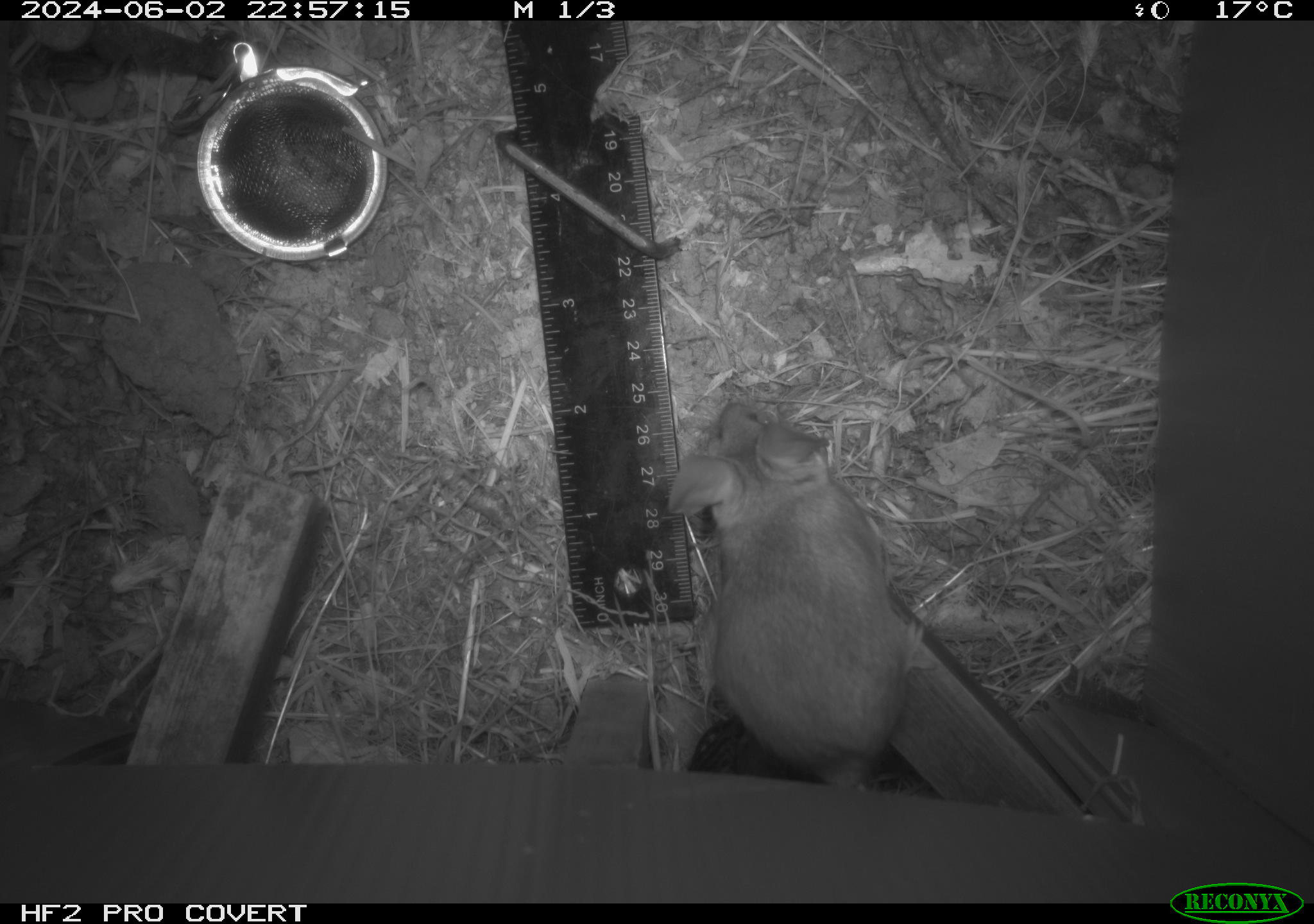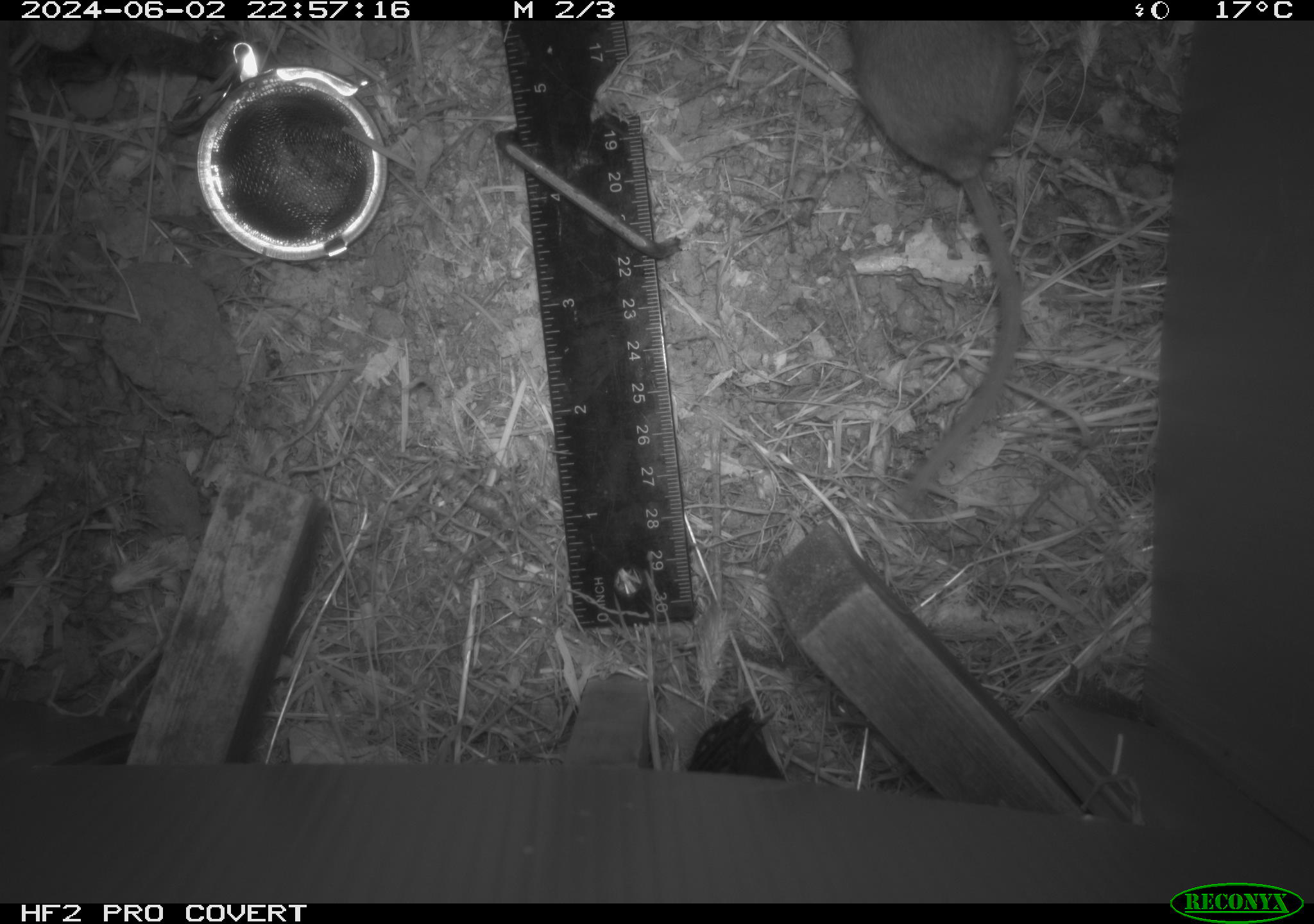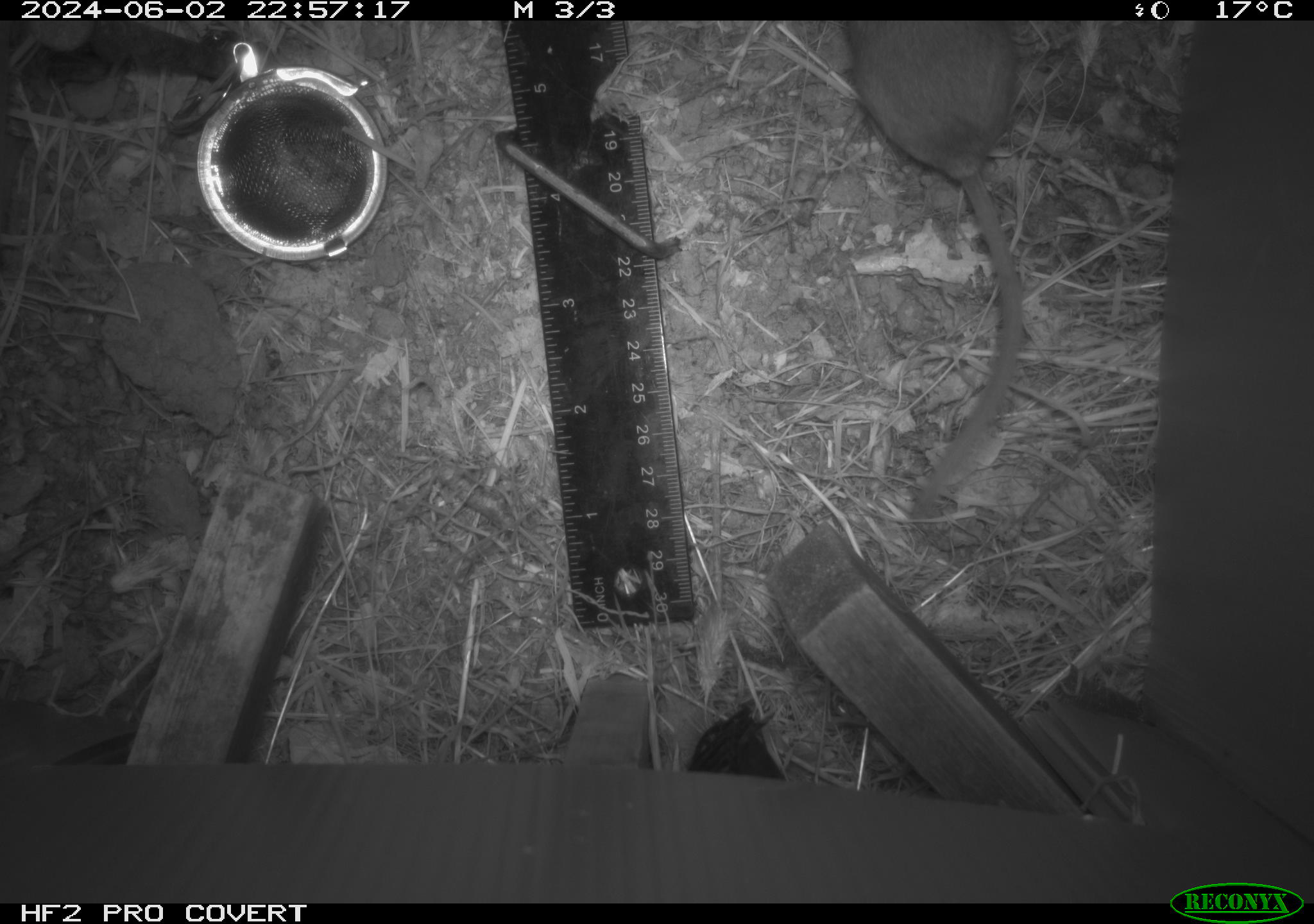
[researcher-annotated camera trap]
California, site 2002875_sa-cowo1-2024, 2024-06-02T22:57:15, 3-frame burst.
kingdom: Animalia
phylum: Chordata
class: Mammalia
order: Rodentia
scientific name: Rodentia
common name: rodent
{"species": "rodent (Rodentia)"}